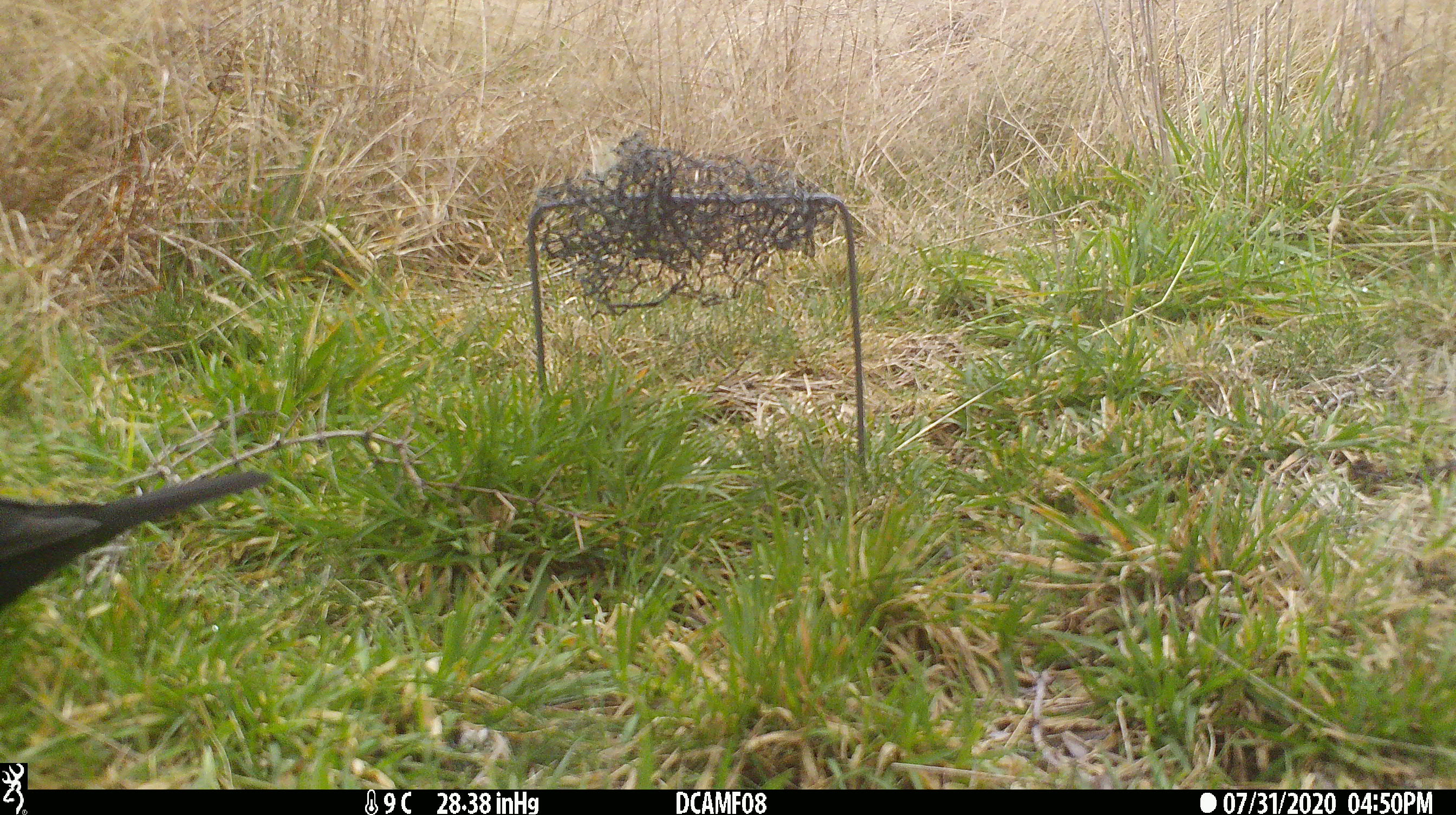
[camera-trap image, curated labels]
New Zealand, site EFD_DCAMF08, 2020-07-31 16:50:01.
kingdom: Animalia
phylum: Chordata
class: Aves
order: Passeriformes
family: Turdidae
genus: Turdus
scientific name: Turdus merula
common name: eurasian blackbird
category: blackbird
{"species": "blackbird (eurasian blackbird) (Turdus merula)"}